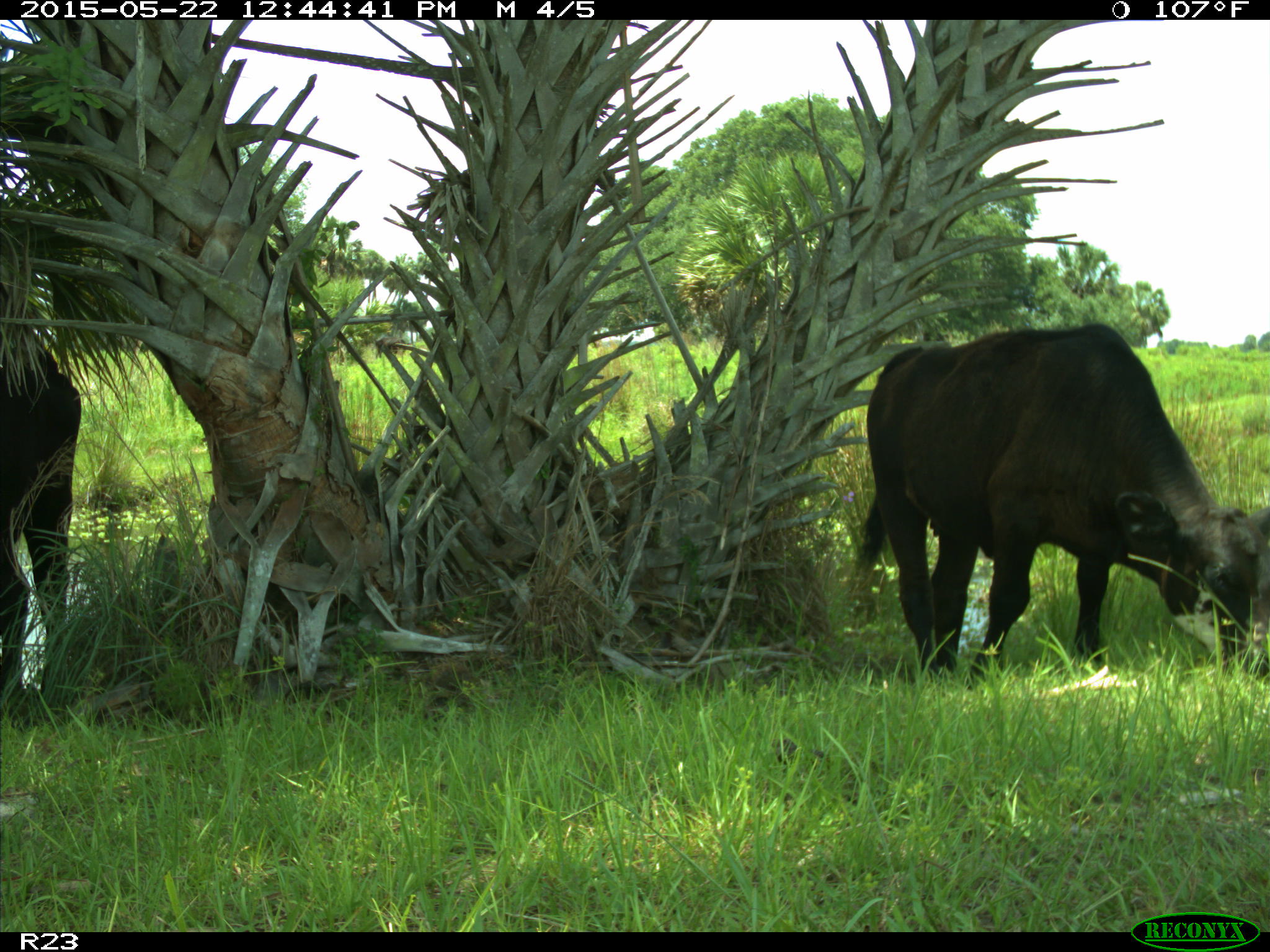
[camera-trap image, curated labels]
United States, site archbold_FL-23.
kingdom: Animalia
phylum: Chordata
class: Mammalia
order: Artiodactyla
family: Bovidae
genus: Bos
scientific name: Bos taurus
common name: domestic cow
Bos taurus (domestic cow).